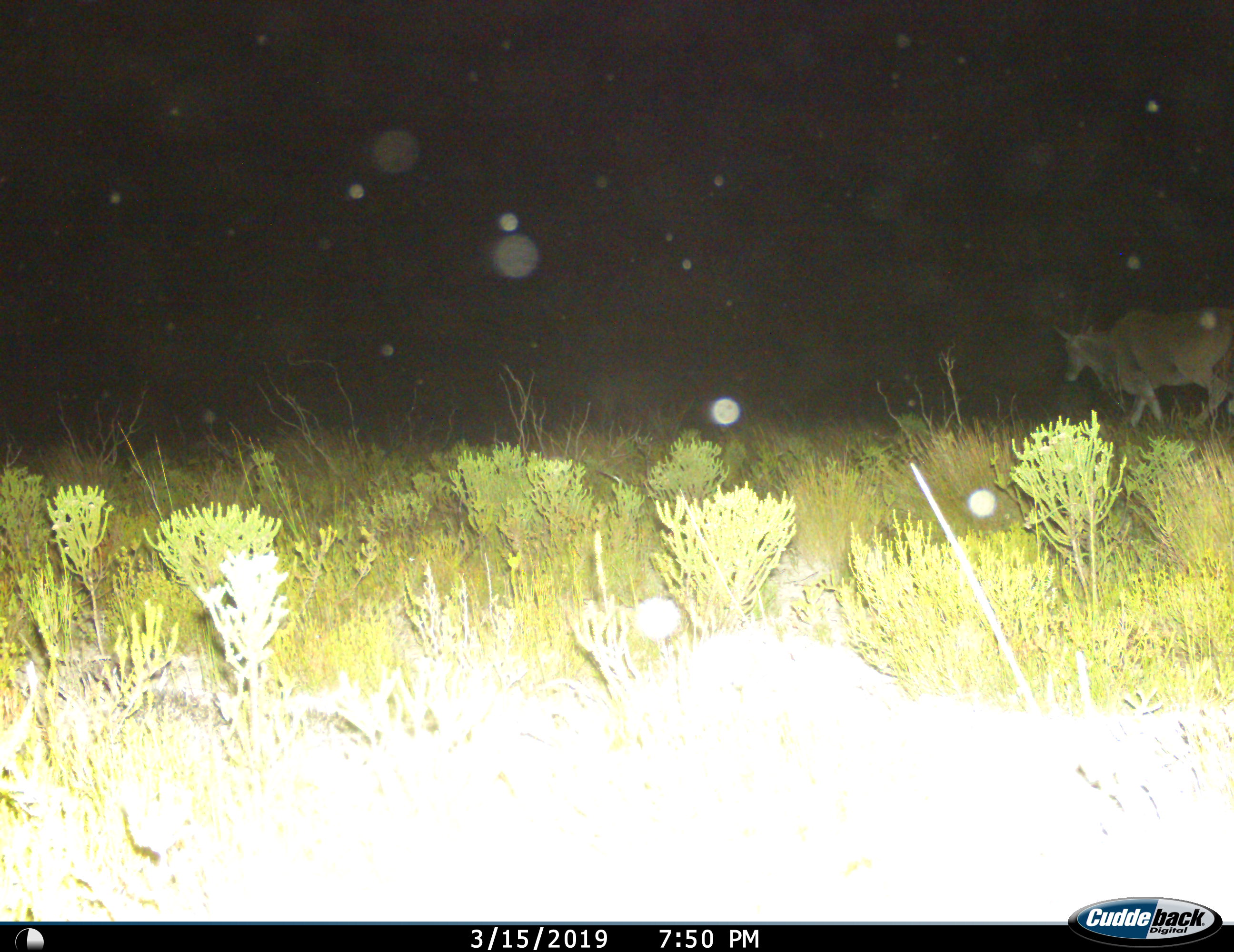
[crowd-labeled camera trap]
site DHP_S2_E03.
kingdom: Animalia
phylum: Chordata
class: Mammalia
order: Artiodactyla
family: Bovidae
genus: Tragelaphus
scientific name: Tragelaphus oryx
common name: eland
Eland (Tragelaphus oryx), count 1. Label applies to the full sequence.